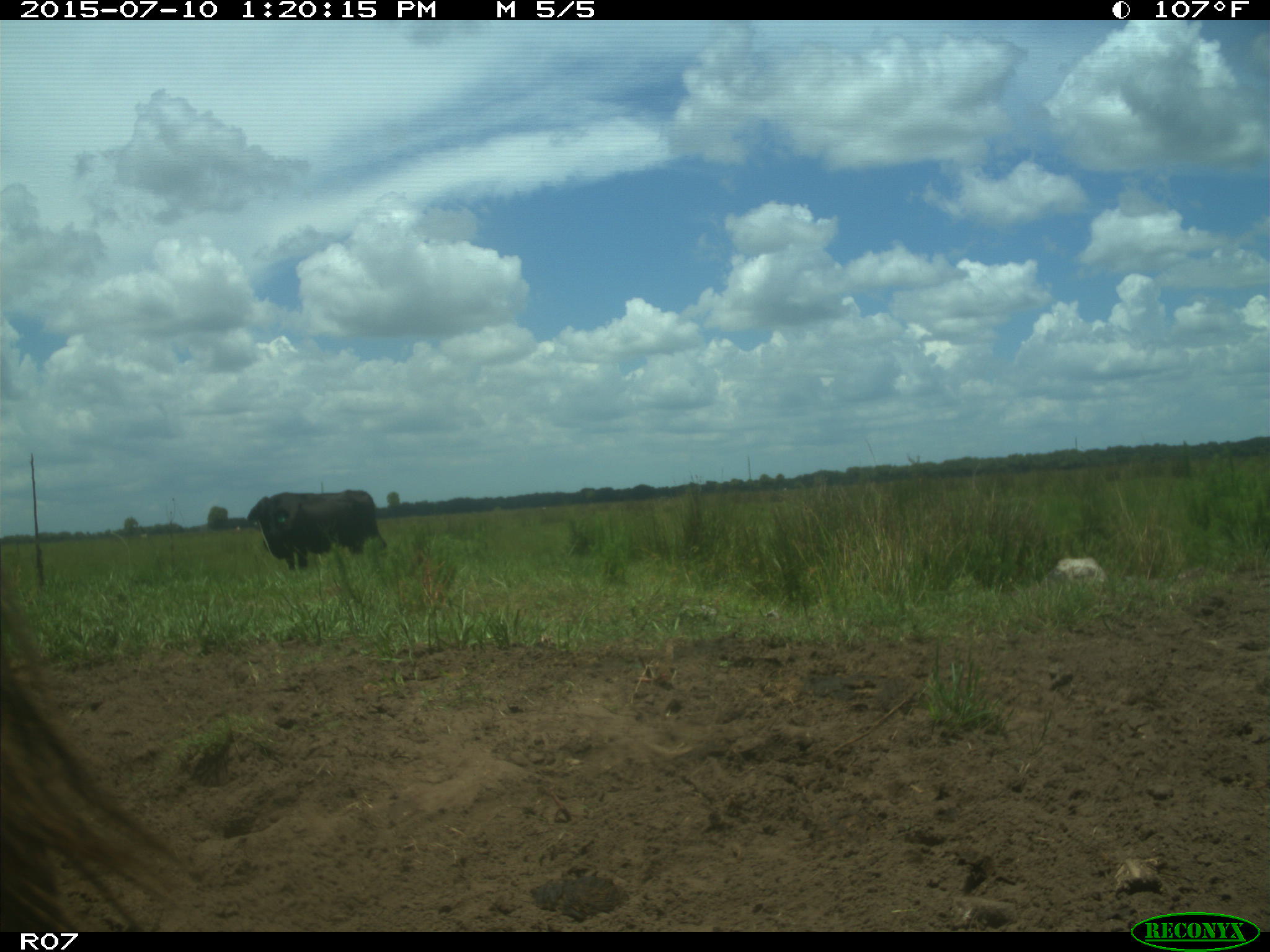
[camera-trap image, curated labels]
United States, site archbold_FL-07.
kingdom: Animalia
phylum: Chordata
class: Mammalia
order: Artiodactyla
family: Bovidae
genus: Bos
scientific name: Bos taurus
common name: domestic cow